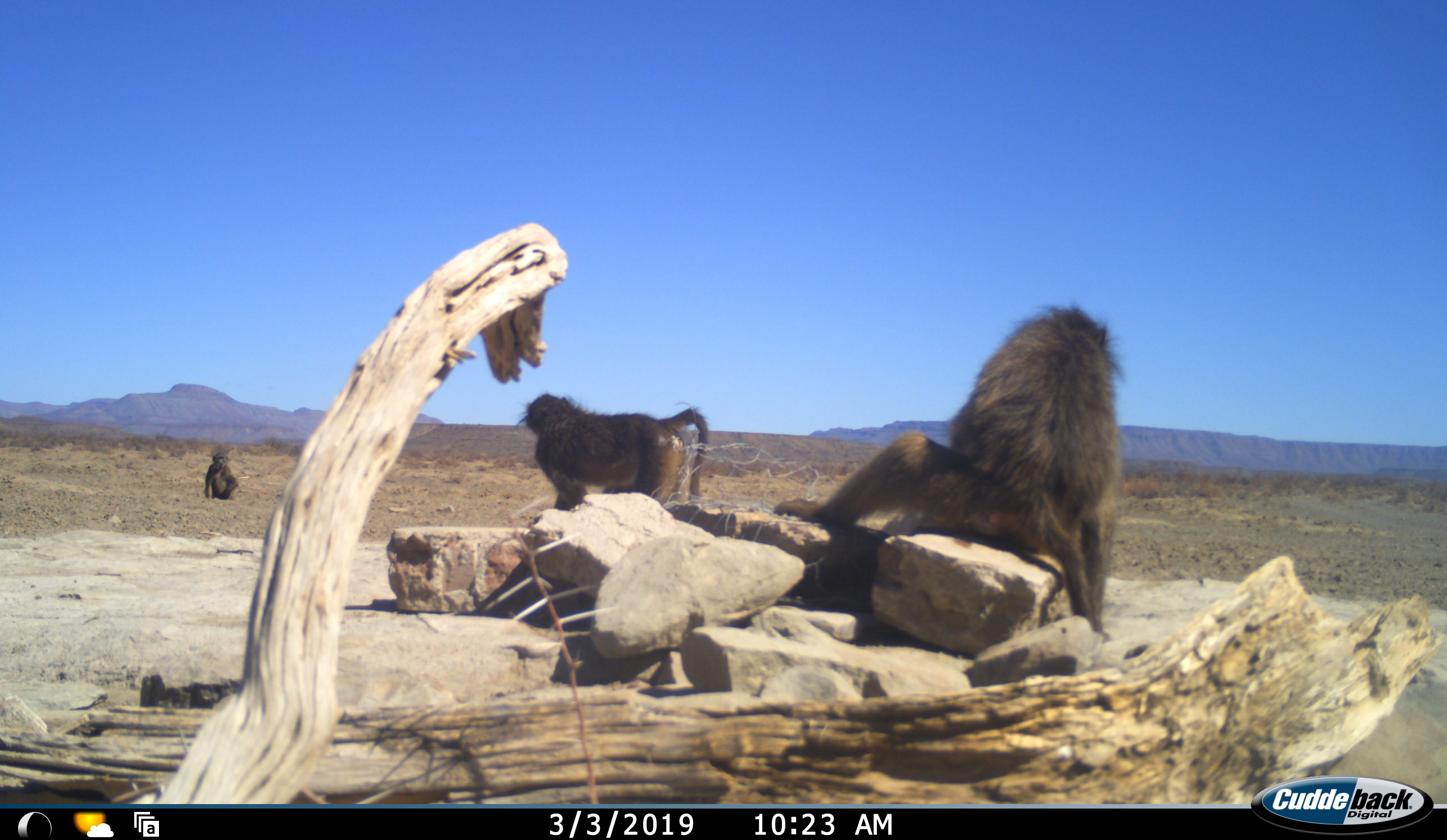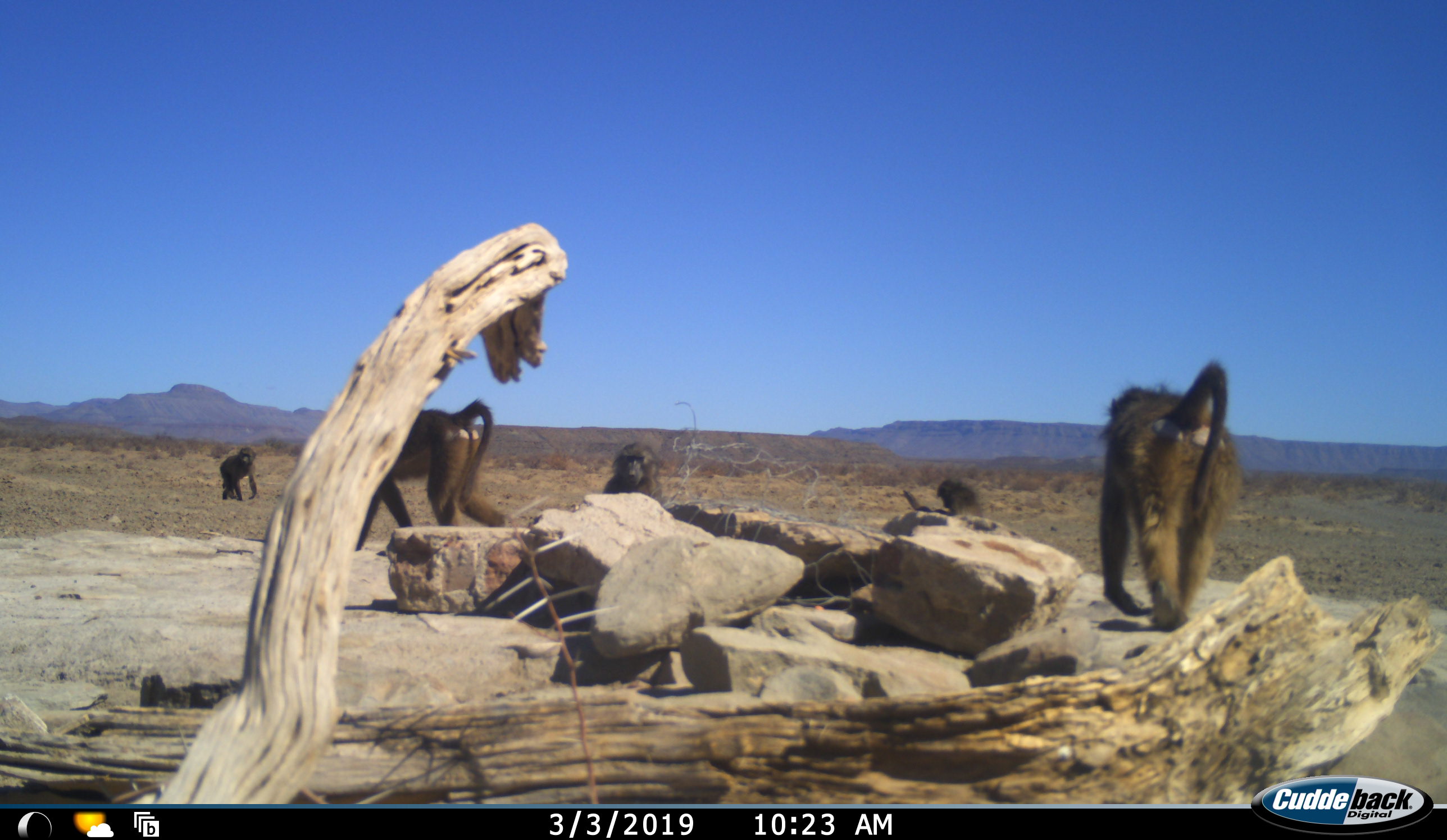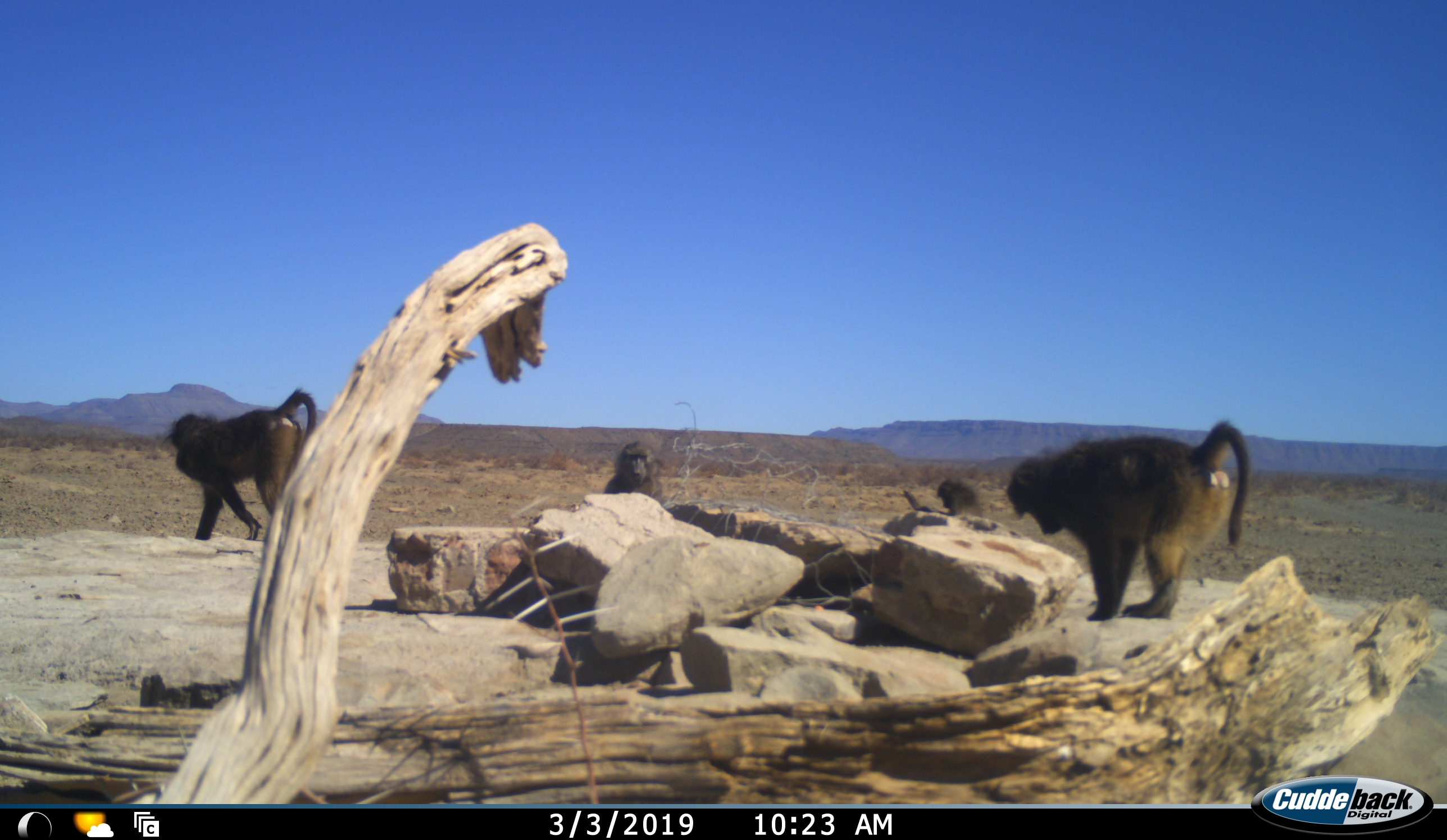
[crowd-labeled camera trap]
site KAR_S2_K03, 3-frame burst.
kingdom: Animalia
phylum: Chordata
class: Mammalia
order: Primates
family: Cercopithecidae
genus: Papio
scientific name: Papio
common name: baboon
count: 5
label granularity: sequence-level